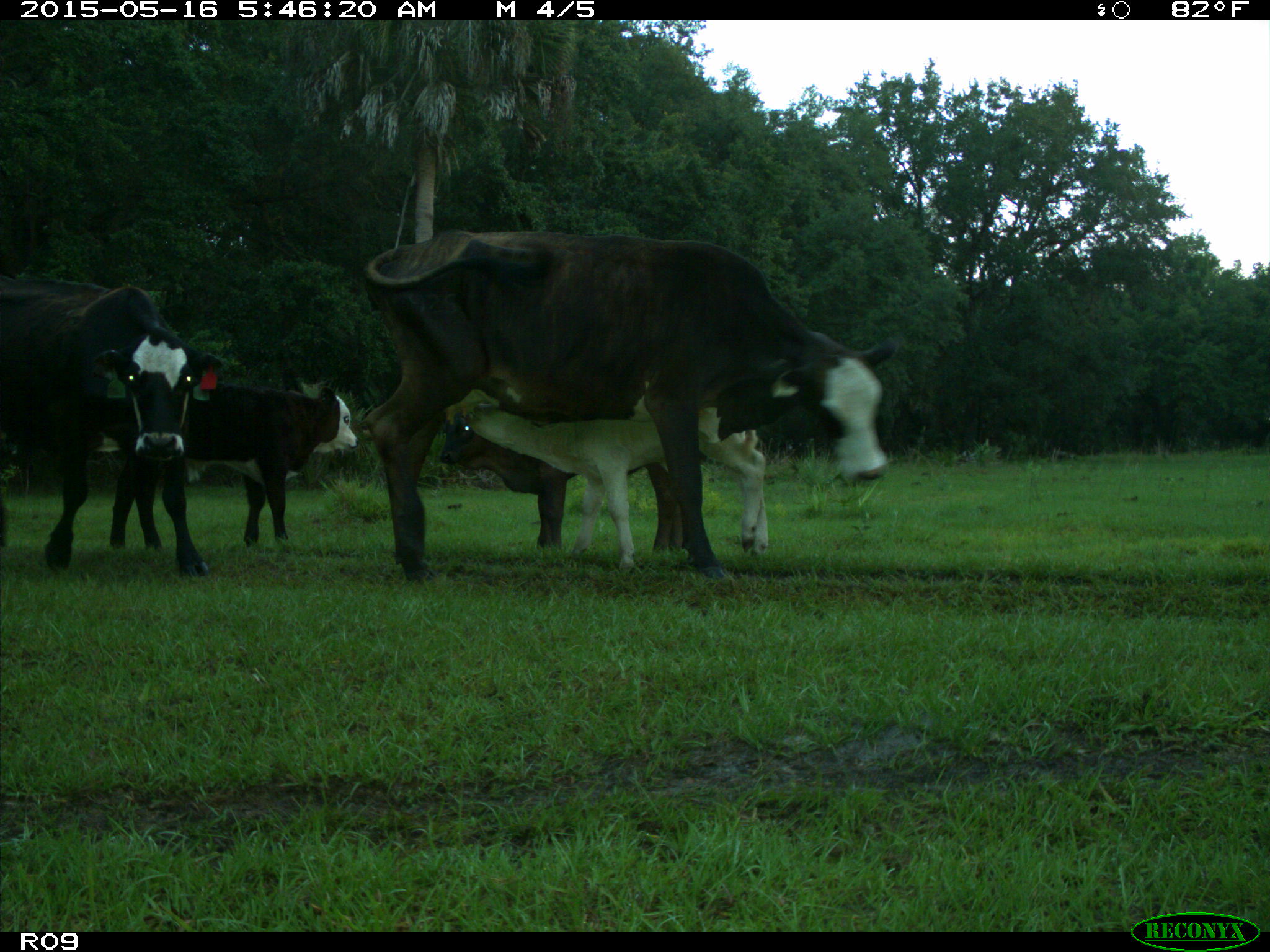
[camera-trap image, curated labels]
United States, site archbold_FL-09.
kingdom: Animalia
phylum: Chordata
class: Mammalia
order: Artiodactyla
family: Bovidae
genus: Bos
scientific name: Bos taurus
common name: domestic cow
Bos taurus (domestic cow).